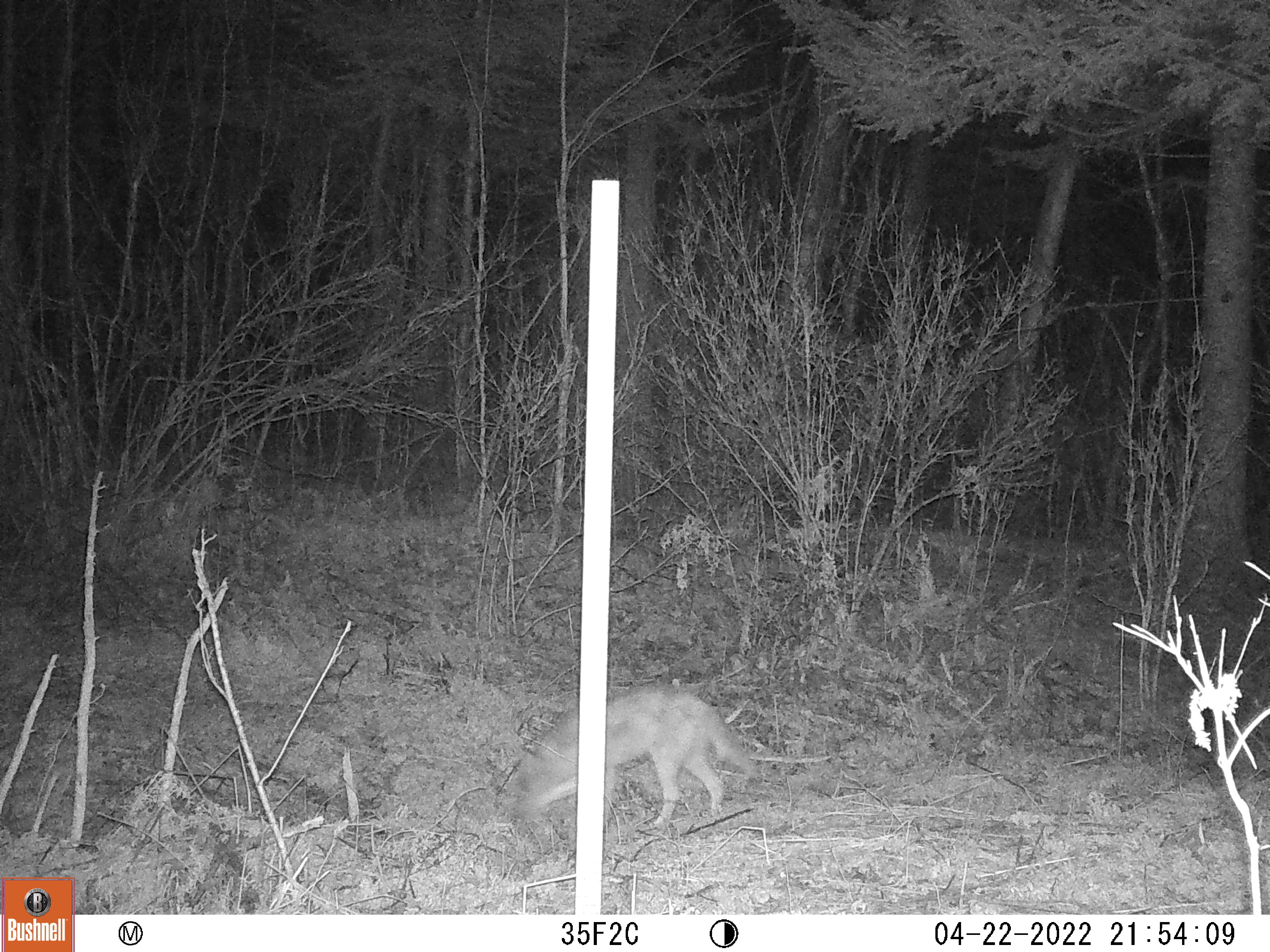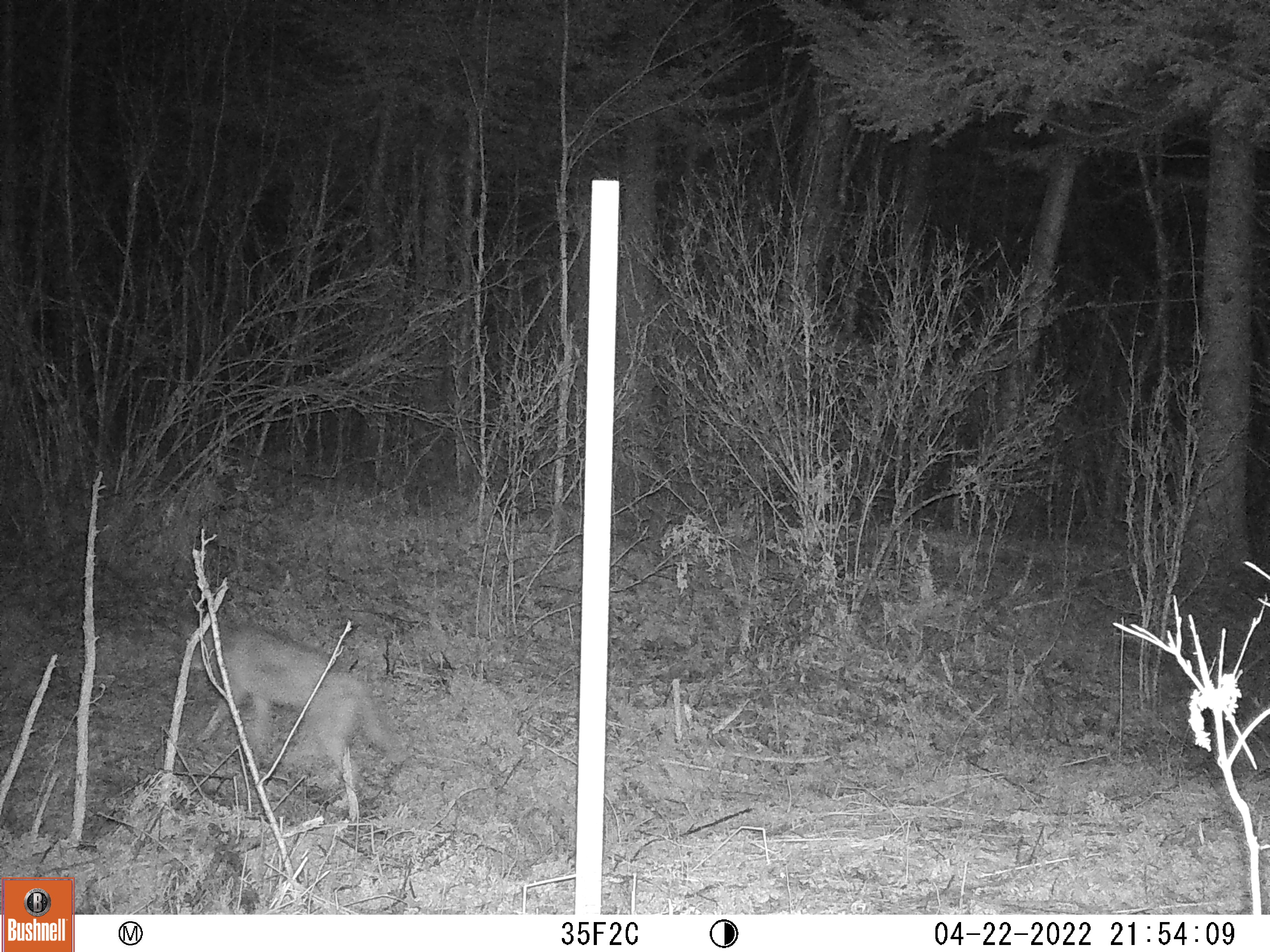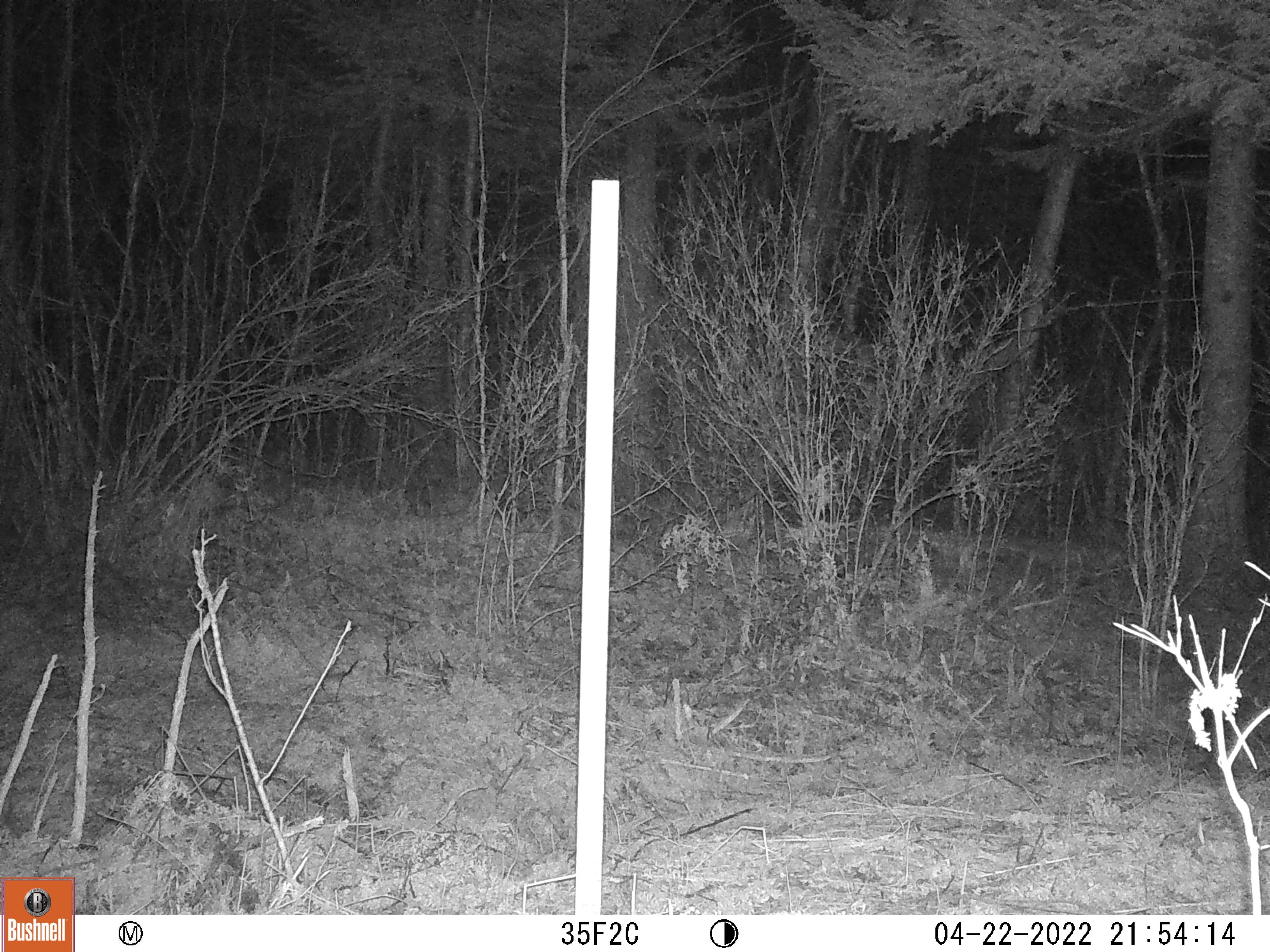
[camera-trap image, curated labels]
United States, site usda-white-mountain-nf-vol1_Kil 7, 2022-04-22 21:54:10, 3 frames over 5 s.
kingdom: Animalia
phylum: Chordata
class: Mammalia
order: Carnivora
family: Canidae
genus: Canis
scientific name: Canis latrans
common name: coyote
Coyote (Canis latrans).